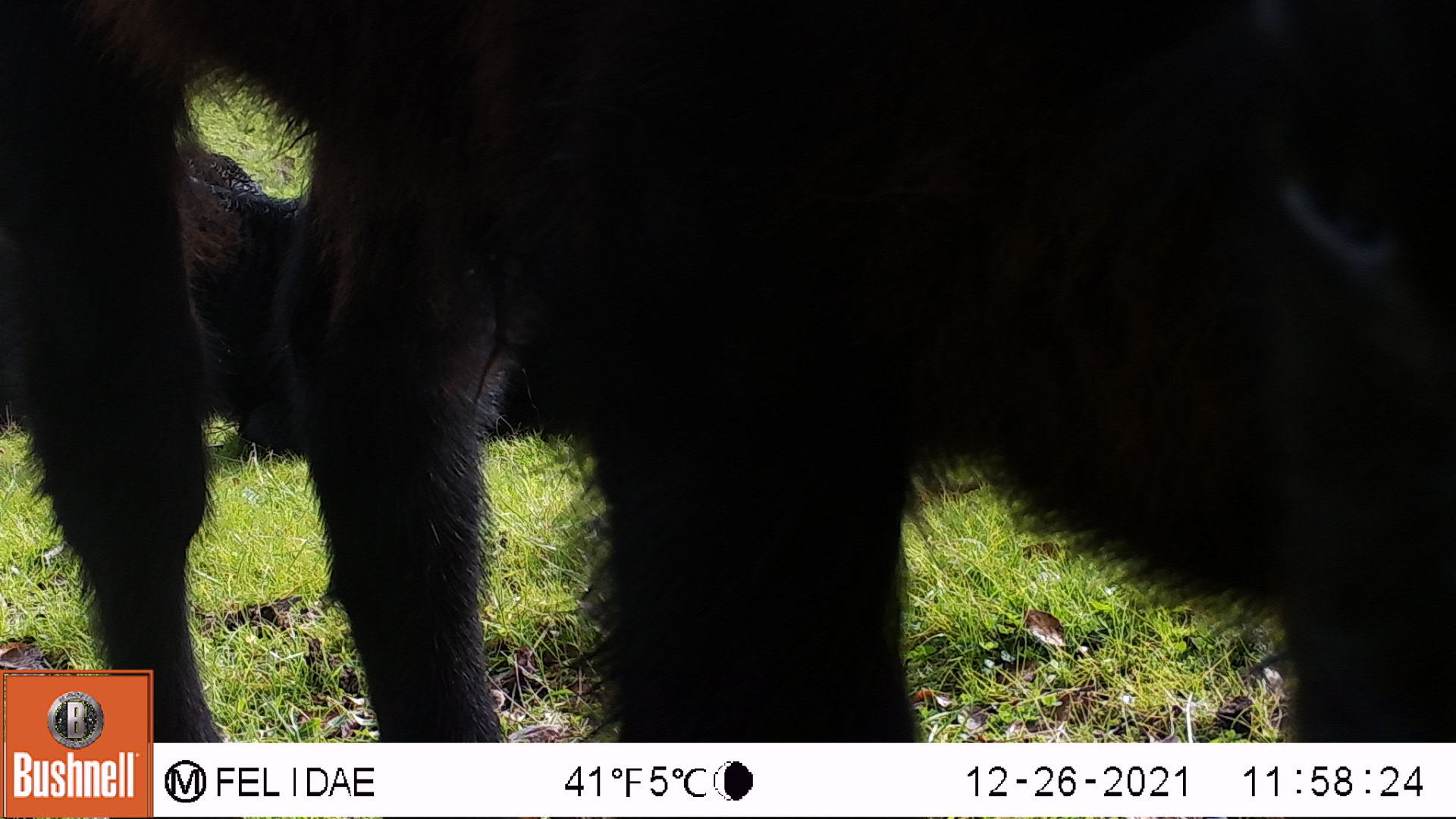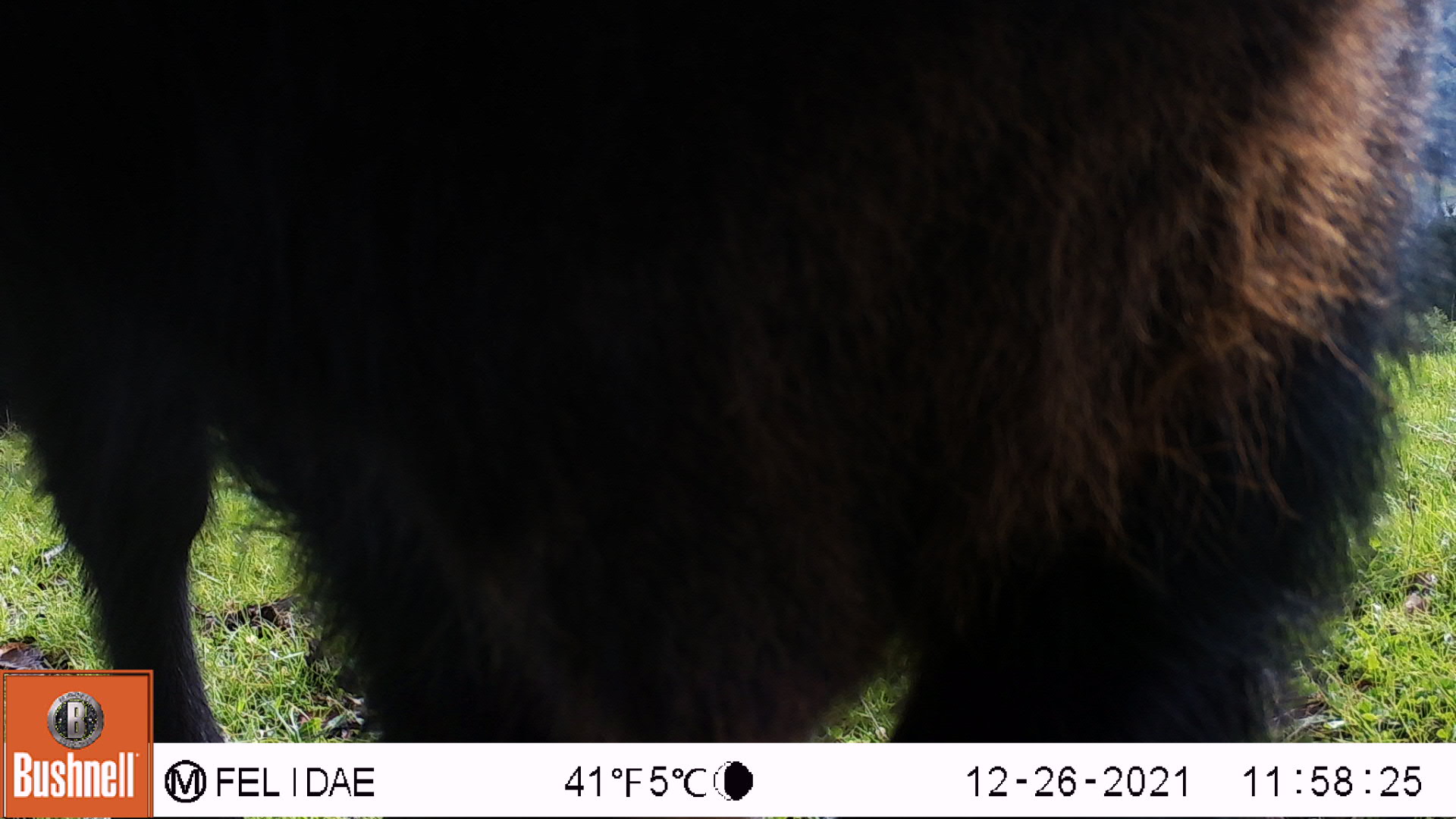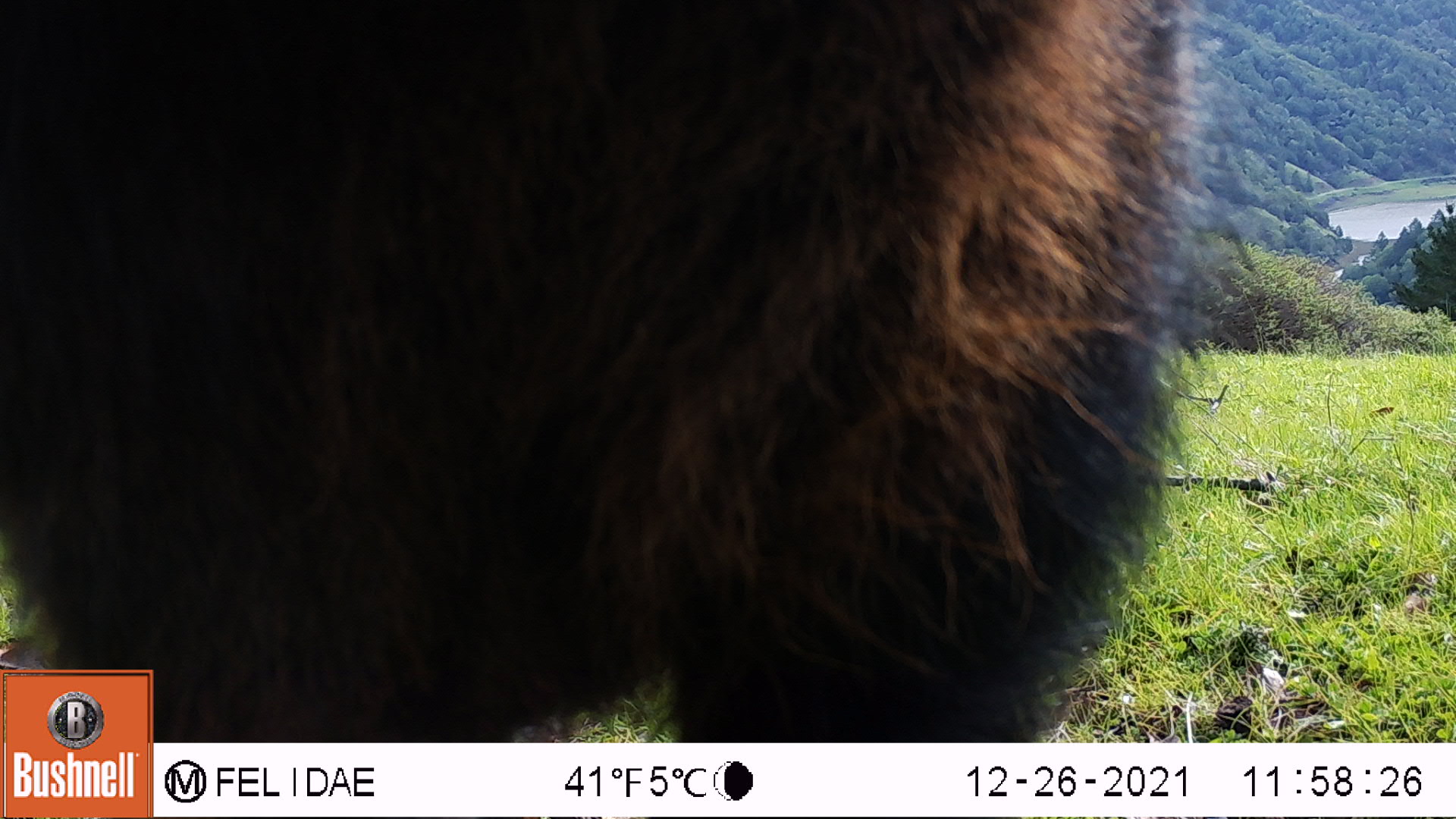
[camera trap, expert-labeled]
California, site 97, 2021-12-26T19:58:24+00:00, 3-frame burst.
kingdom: Animalia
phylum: Chordata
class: Mammalia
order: Artiodactyla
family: Bovidae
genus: Bos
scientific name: Bos taurus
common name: domestic cattle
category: cattle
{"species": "cattle (domestic cattle) (Bos taurus)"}